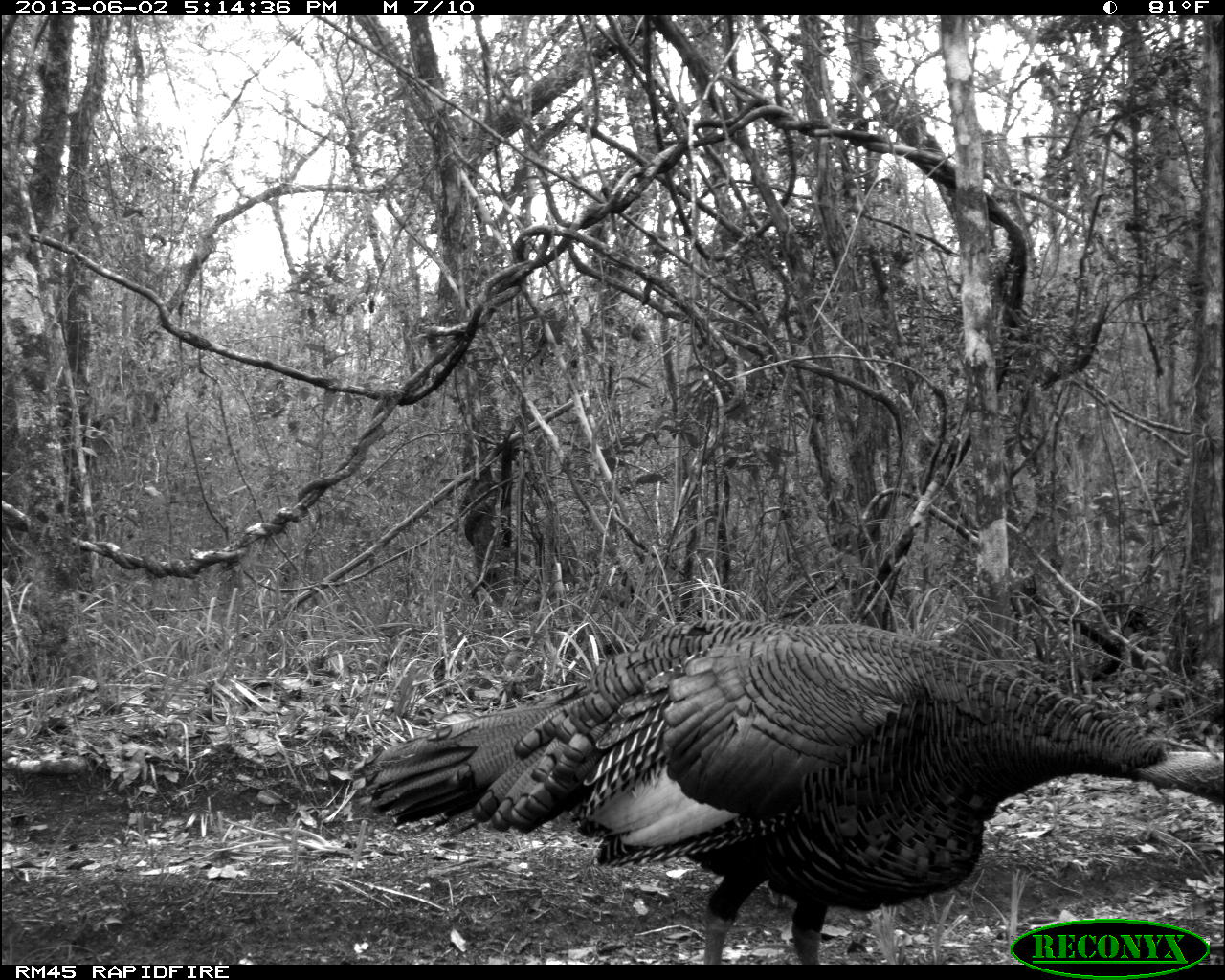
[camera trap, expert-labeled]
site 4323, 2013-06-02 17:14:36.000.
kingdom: Animalia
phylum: Chordata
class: Aves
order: Galliformes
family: Phasianidae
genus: Meleagris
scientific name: Meleagris ocellata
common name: ocellated turkey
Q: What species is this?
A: Meleagris ocellata (ocellated turkey).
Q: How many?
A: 1.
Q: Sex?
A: Male.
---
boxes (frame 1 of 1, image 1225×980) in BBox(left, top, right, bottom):
meleagris ocellata: BBox(352, 619, 1224, 965)